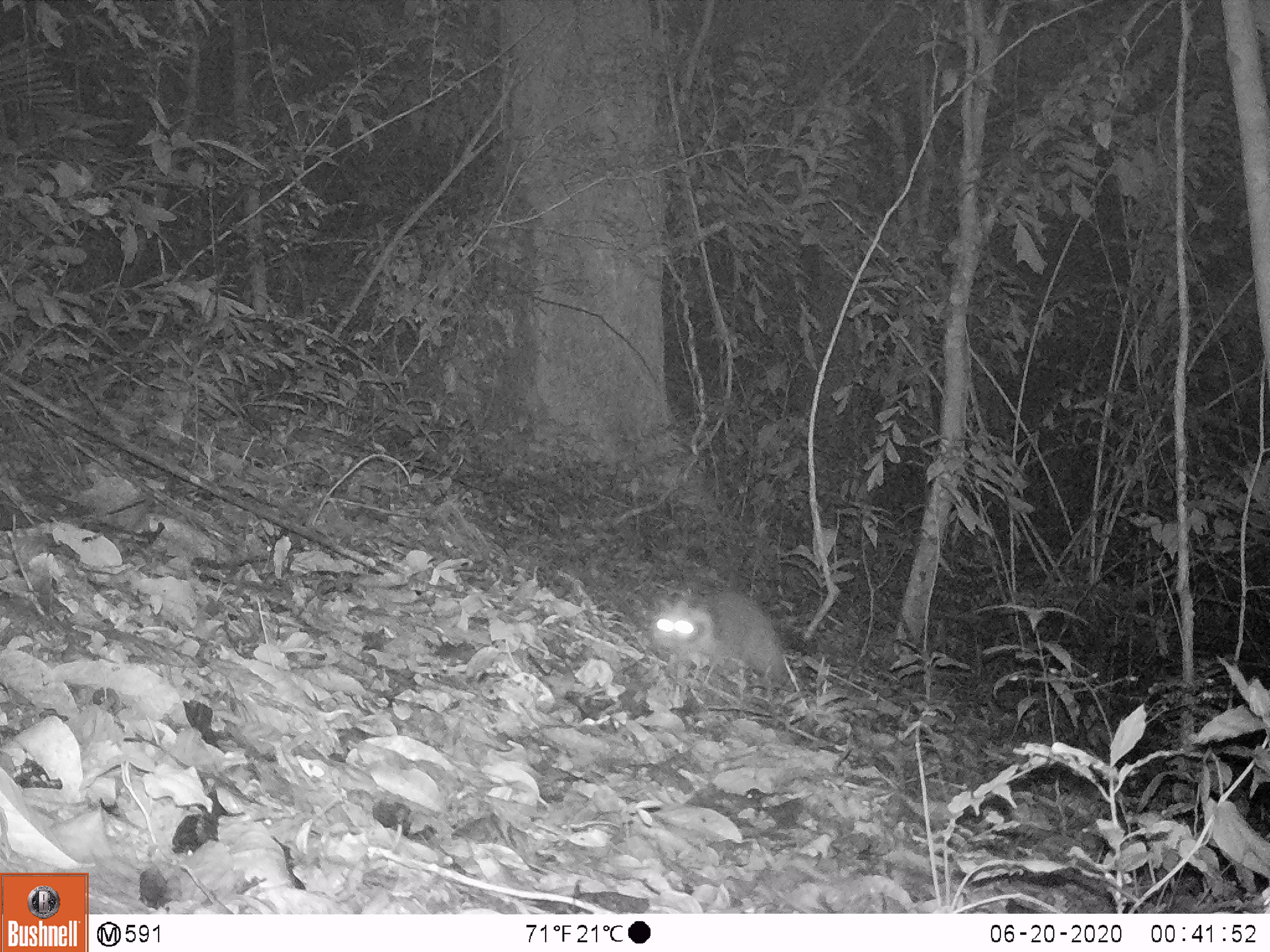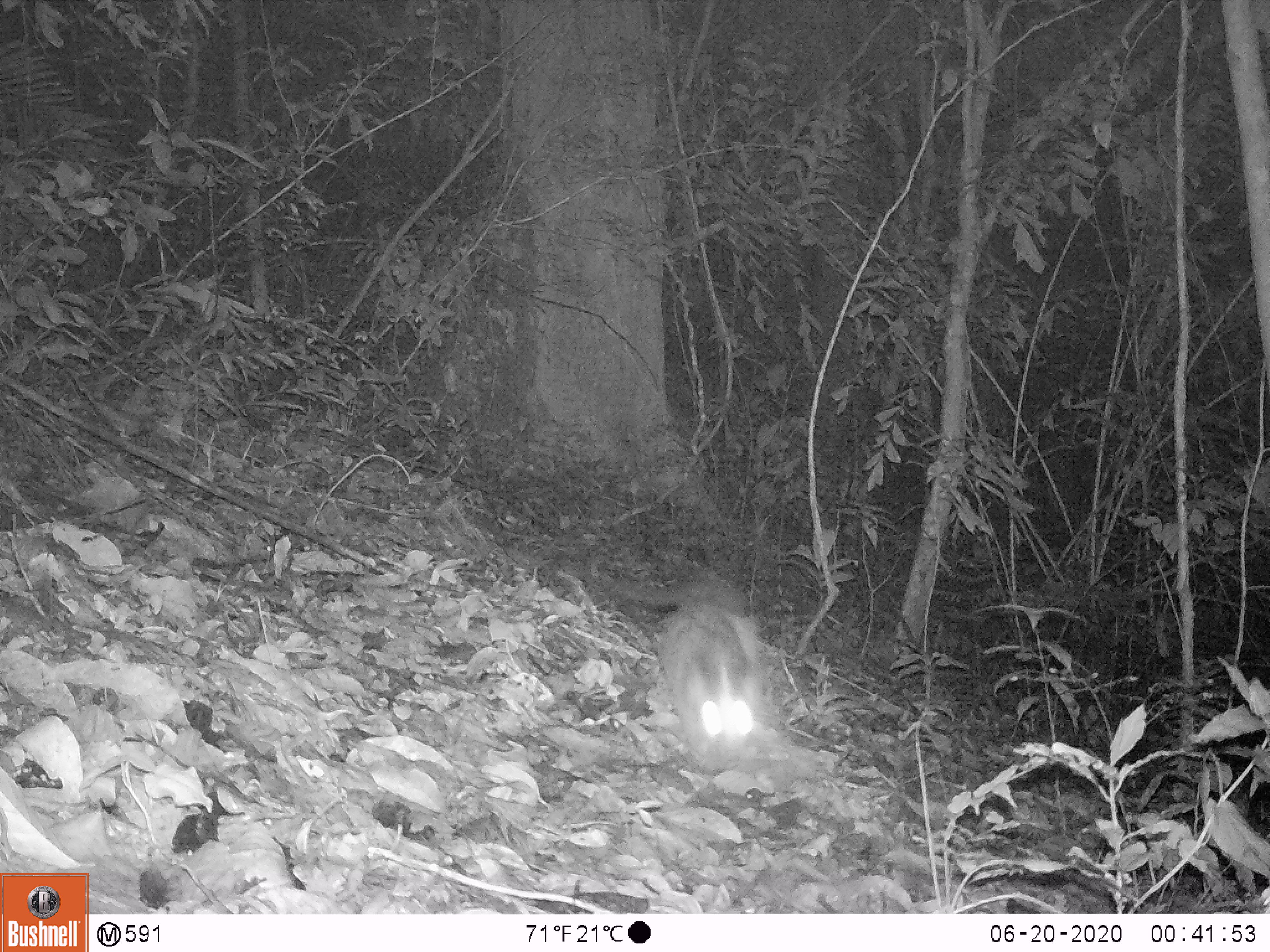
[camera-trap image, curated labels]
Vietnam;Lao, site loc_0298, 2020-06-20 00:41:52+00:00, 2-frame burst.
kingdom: Animalia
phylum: Chordata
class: Mammalia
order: Carnivora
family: Viverridae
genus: Paguma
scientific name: Paguma larvata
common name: masked palm civet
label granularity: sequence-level